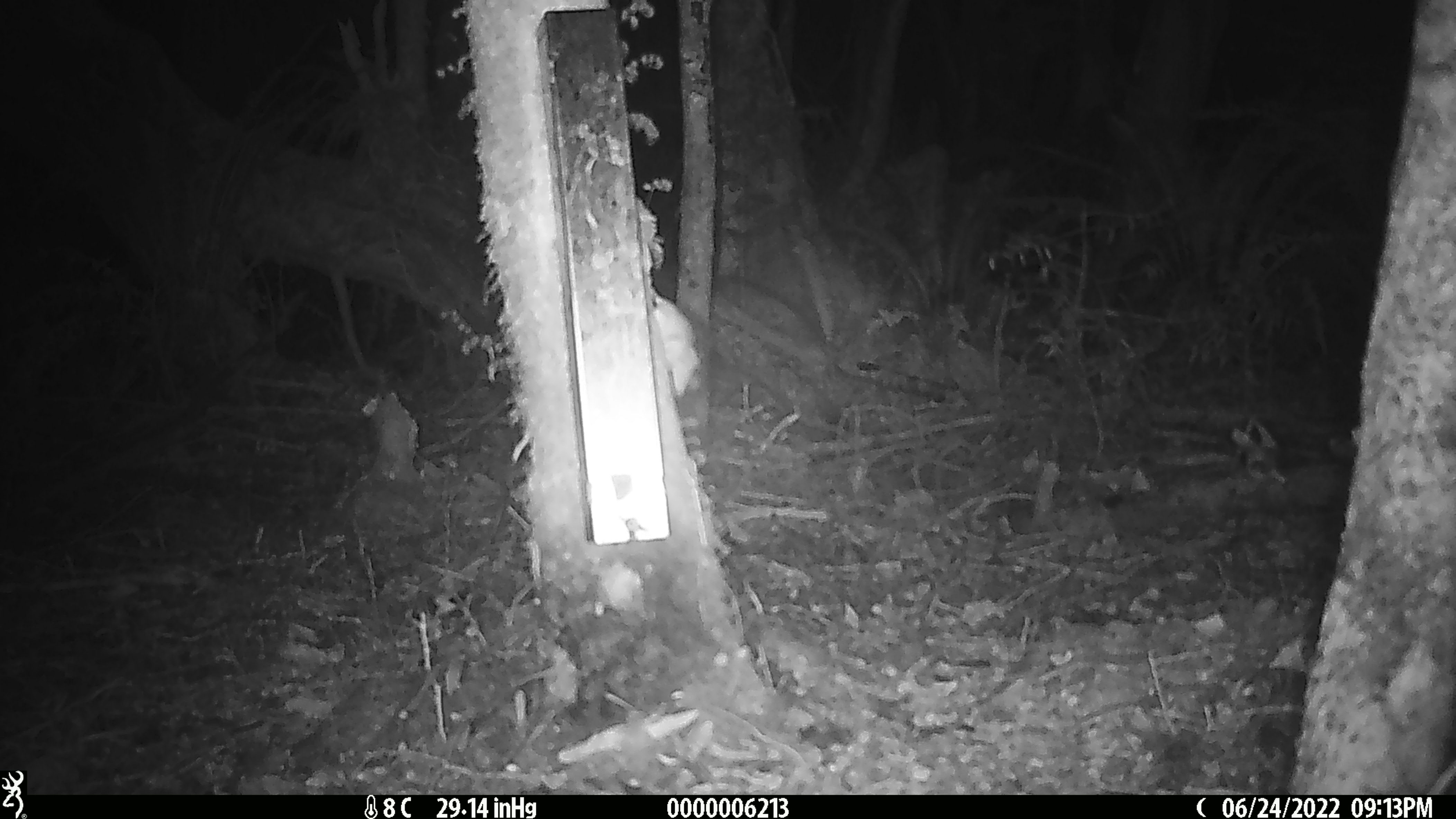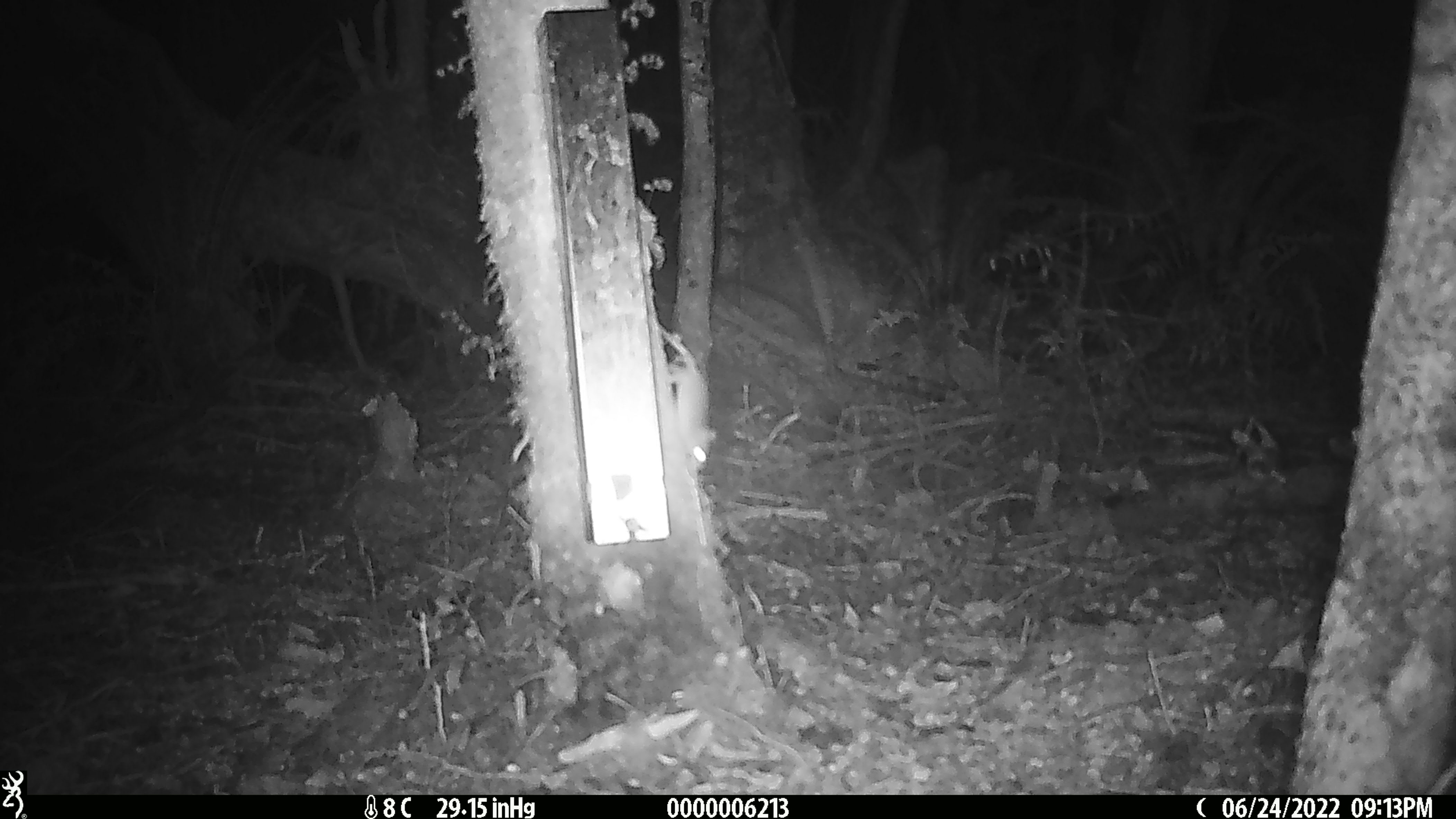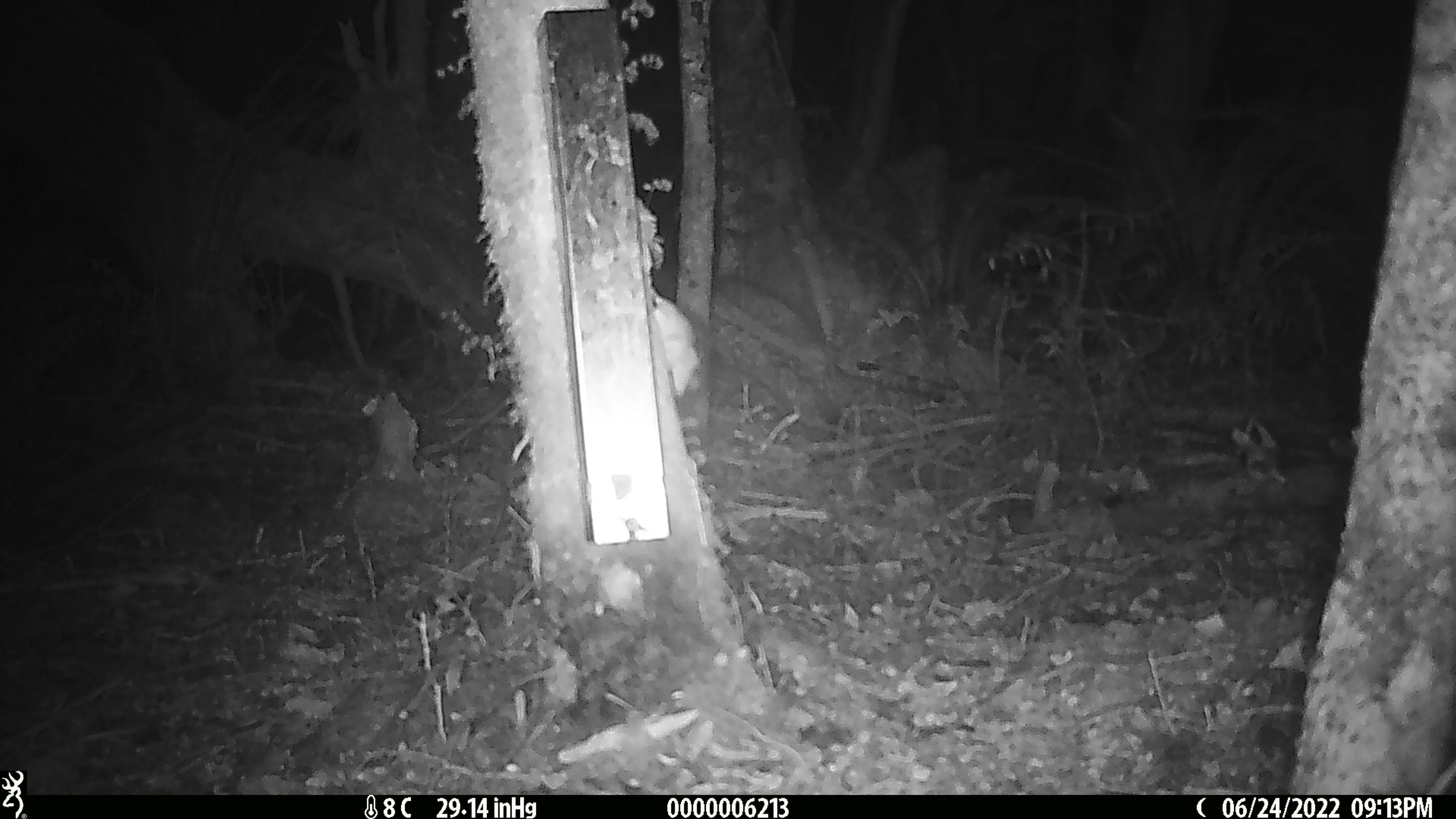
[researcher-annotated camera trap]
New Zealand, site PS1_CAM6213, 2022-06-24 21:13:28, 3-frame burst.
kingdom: Animalia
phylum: Chordata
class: Mammalia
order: Rodentia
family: Muridae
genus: Mus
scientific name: Mus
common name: mouse